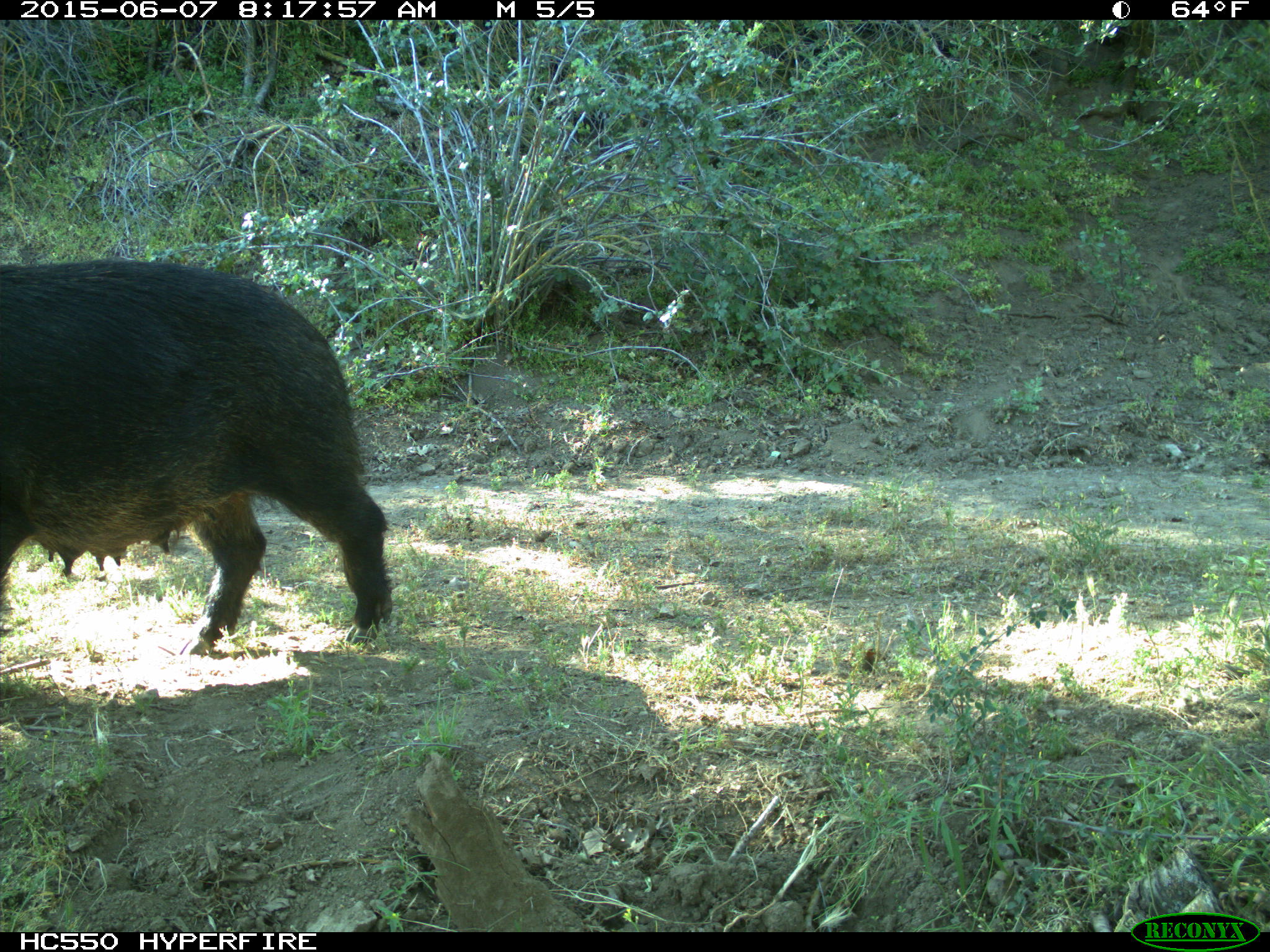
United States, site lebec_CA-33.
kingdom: Animalia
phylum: Chordata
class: Mammalia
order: Artiodactyla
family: Suidae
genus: Sus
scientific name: Sus scrofa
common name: wild boar